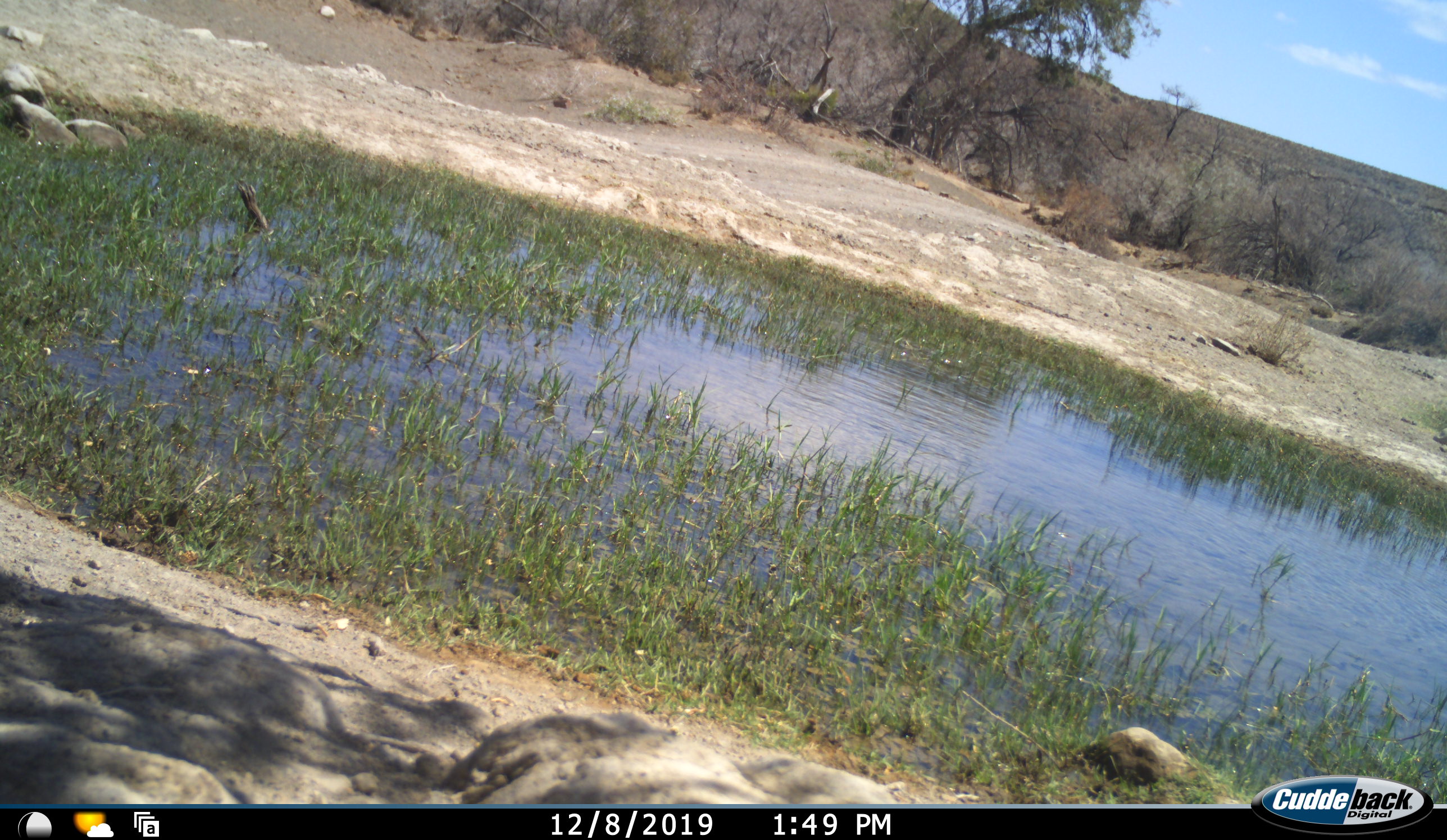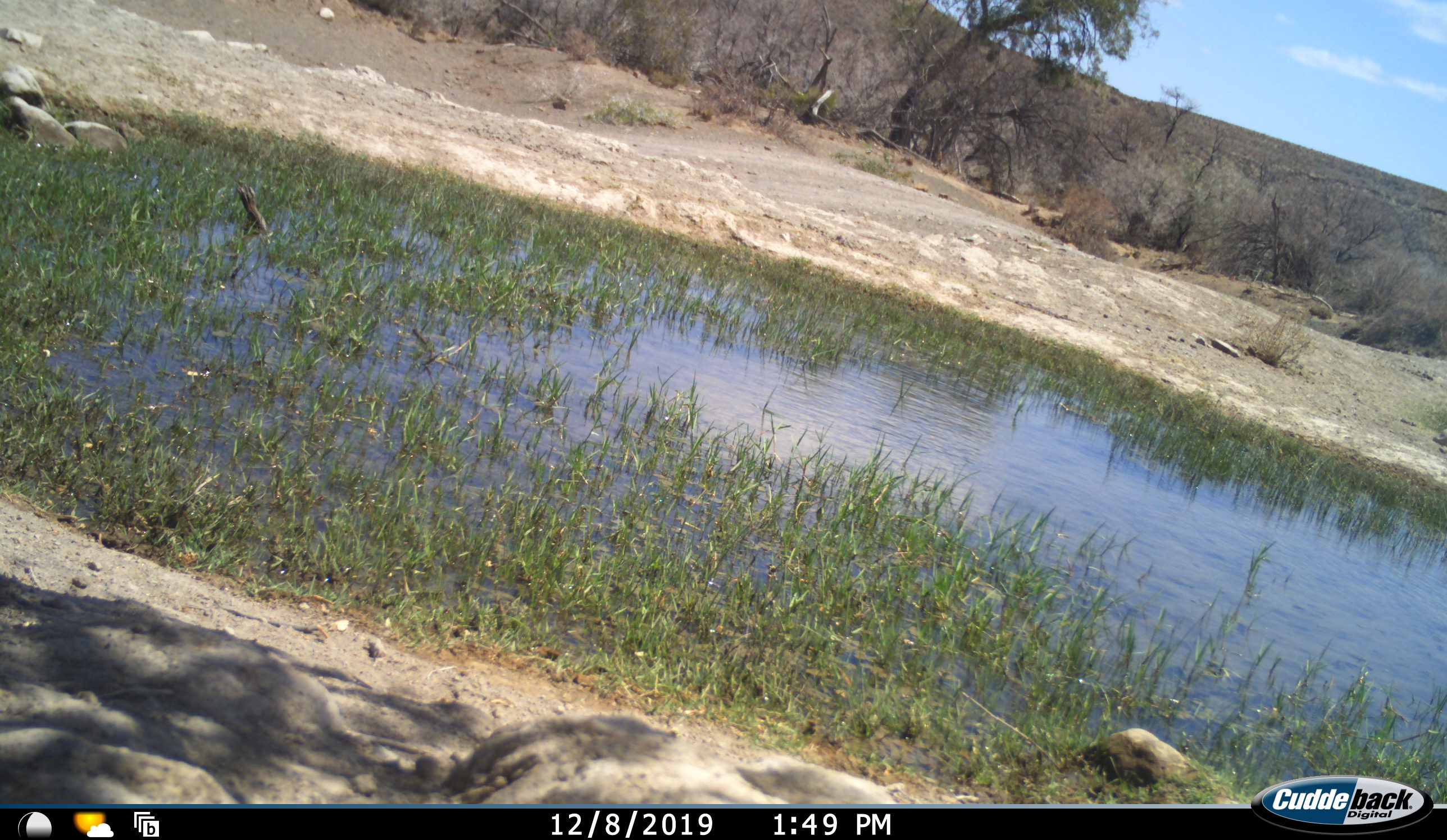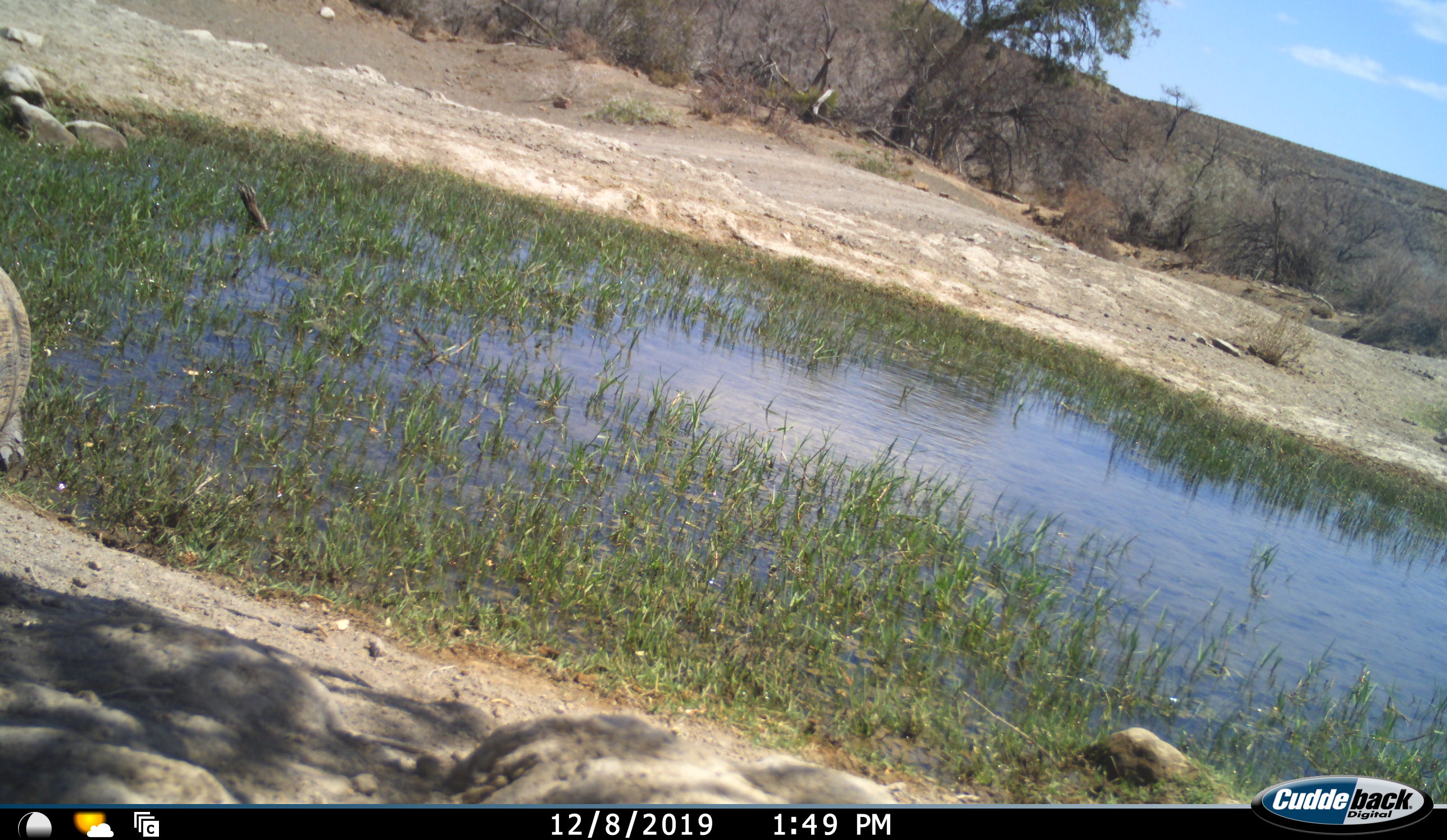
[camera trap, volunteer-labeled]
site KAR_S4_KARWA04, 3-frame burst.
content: unidentified animal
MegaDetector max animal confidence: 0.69